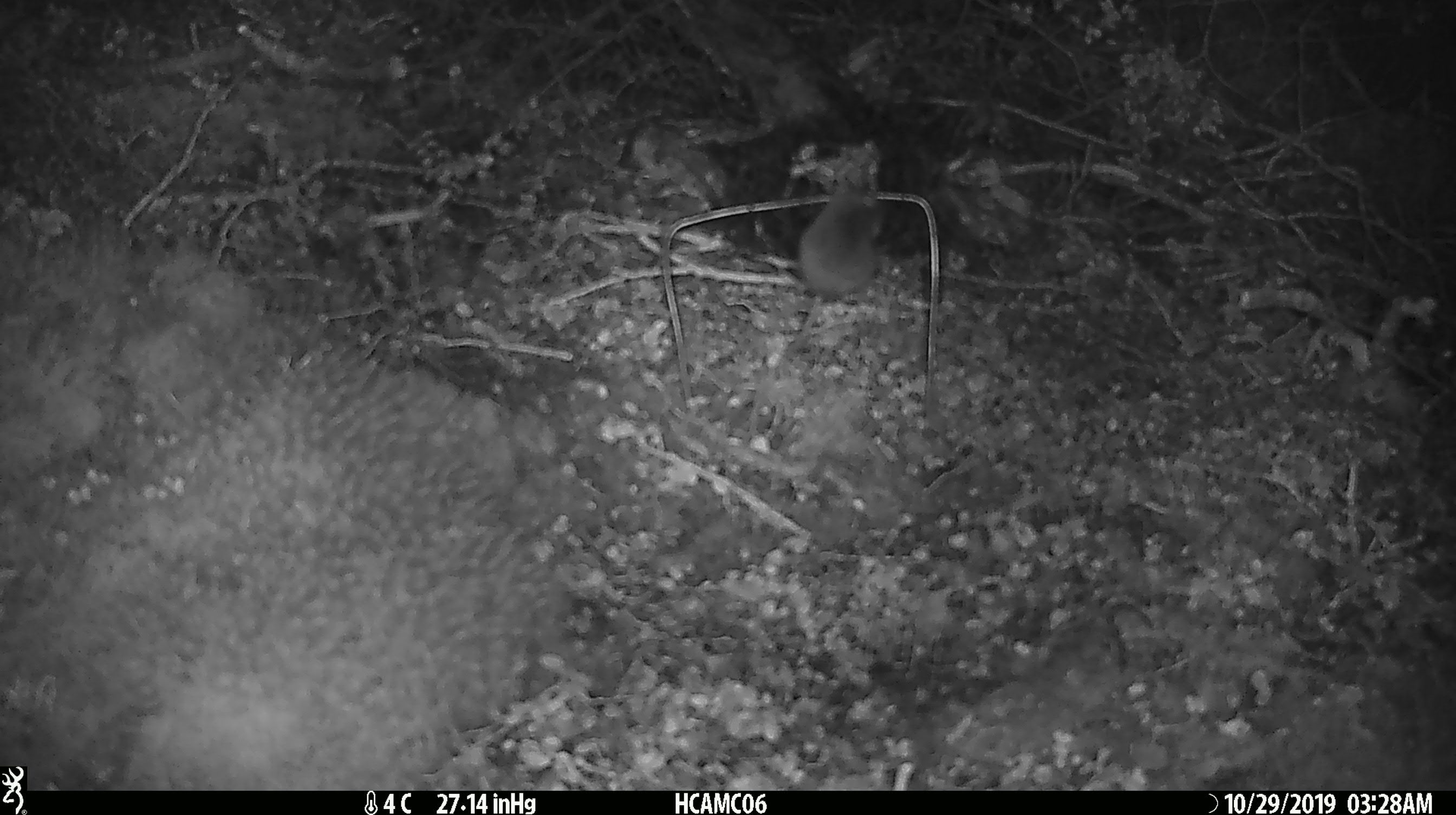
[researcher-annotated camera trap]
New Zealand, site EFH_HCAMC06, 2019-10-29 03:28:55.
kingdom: Animalia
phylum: Chordata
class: Mammalia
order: Rodentia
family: Muridae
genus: Mus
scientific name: Mus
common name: mouse